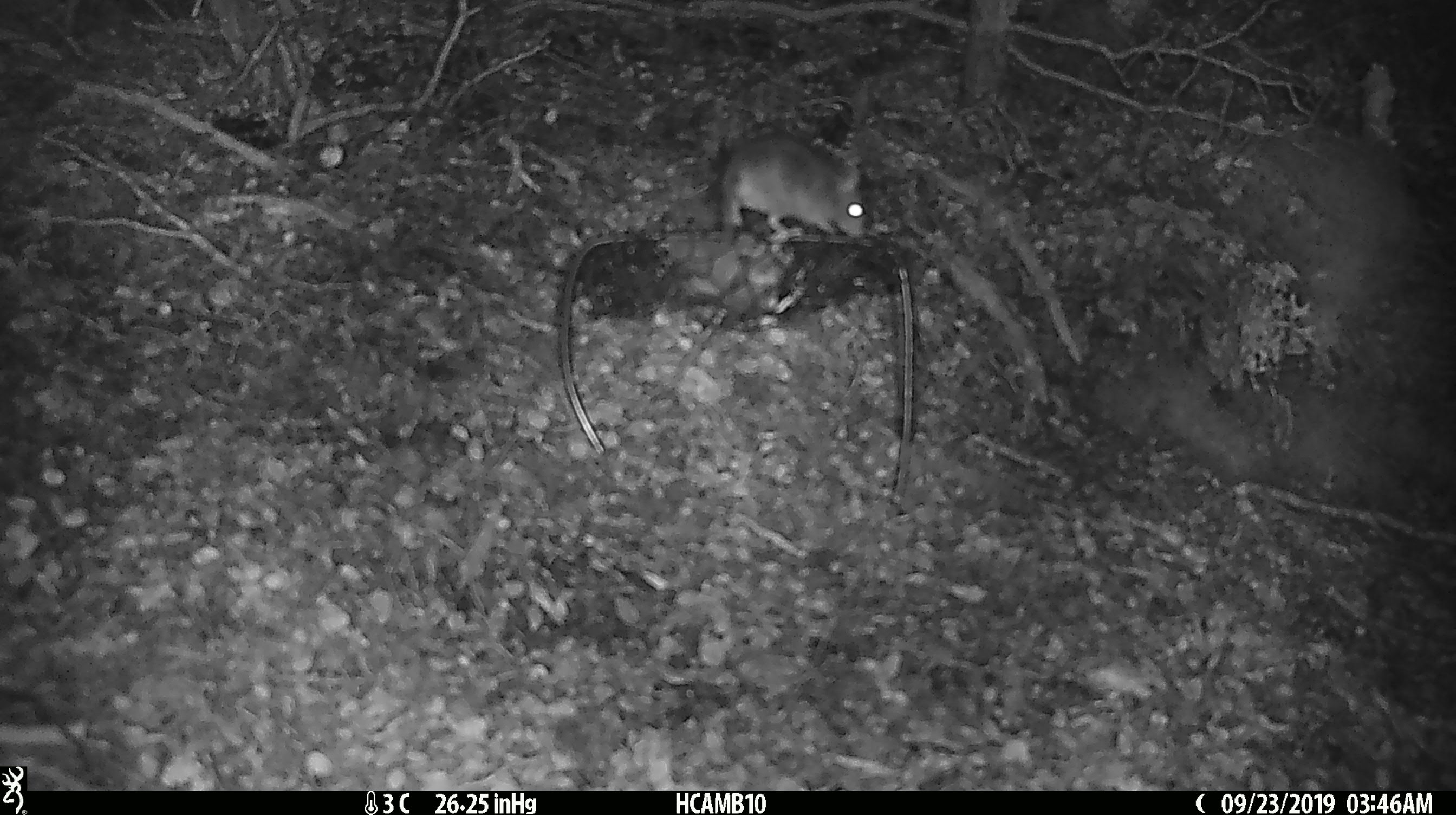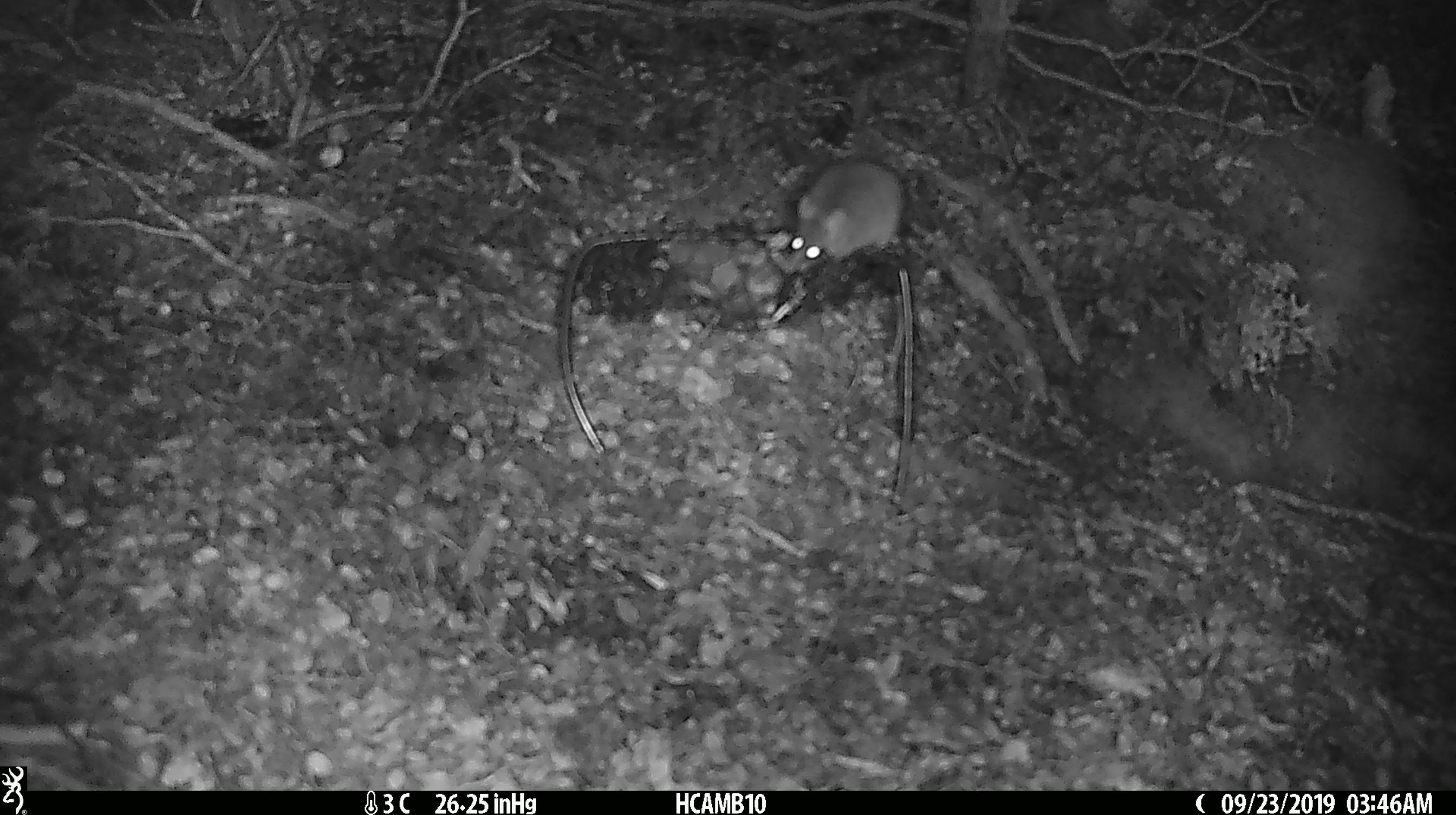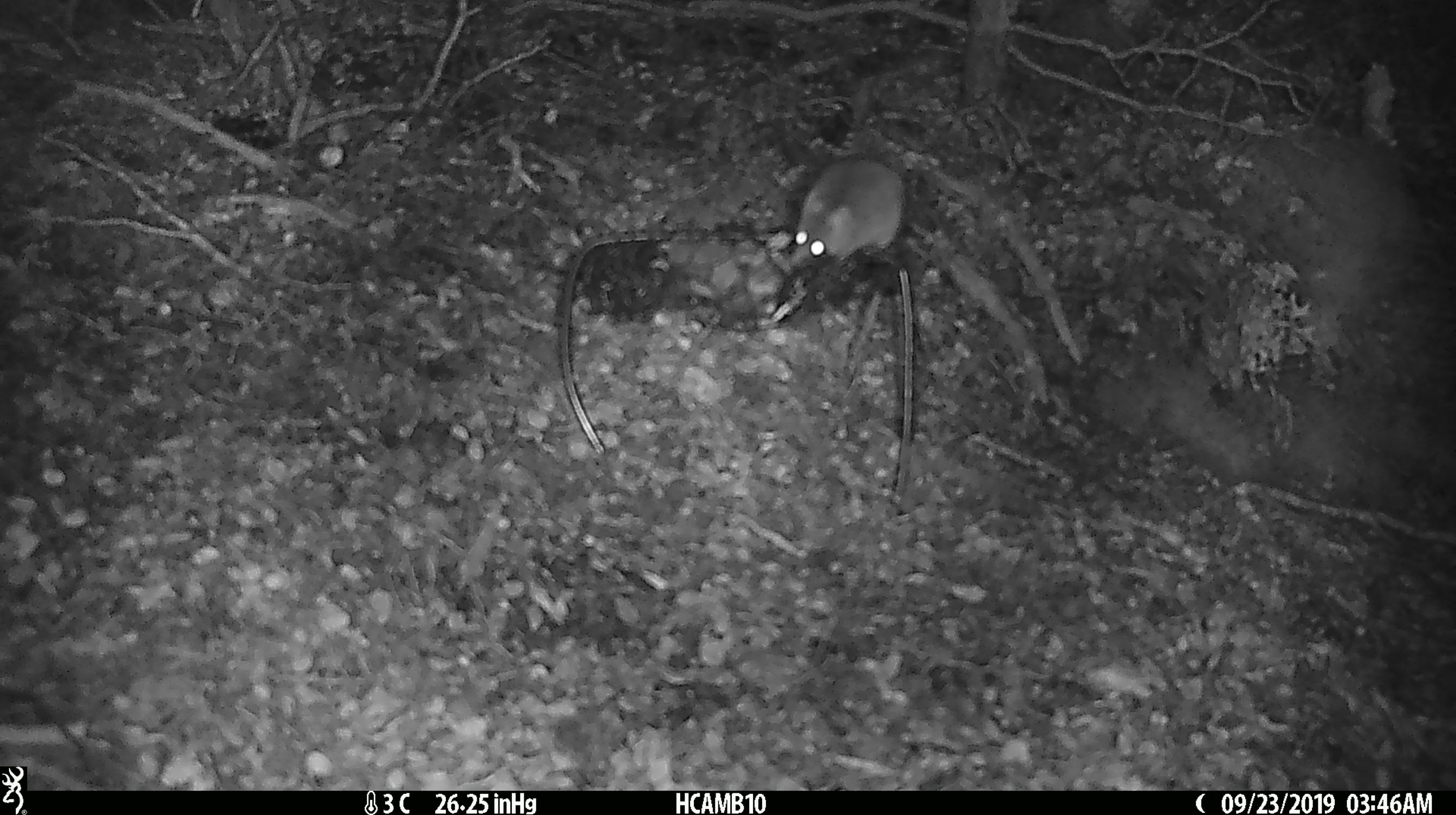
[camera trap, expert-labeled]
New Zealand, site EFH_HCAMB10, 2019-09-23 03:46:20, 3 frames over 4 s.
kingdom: Animalia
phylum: Chordata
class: Mammalia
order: Rodentia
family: Muridae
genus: Mus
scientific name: Mus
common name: mouse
Mouse (Mus).